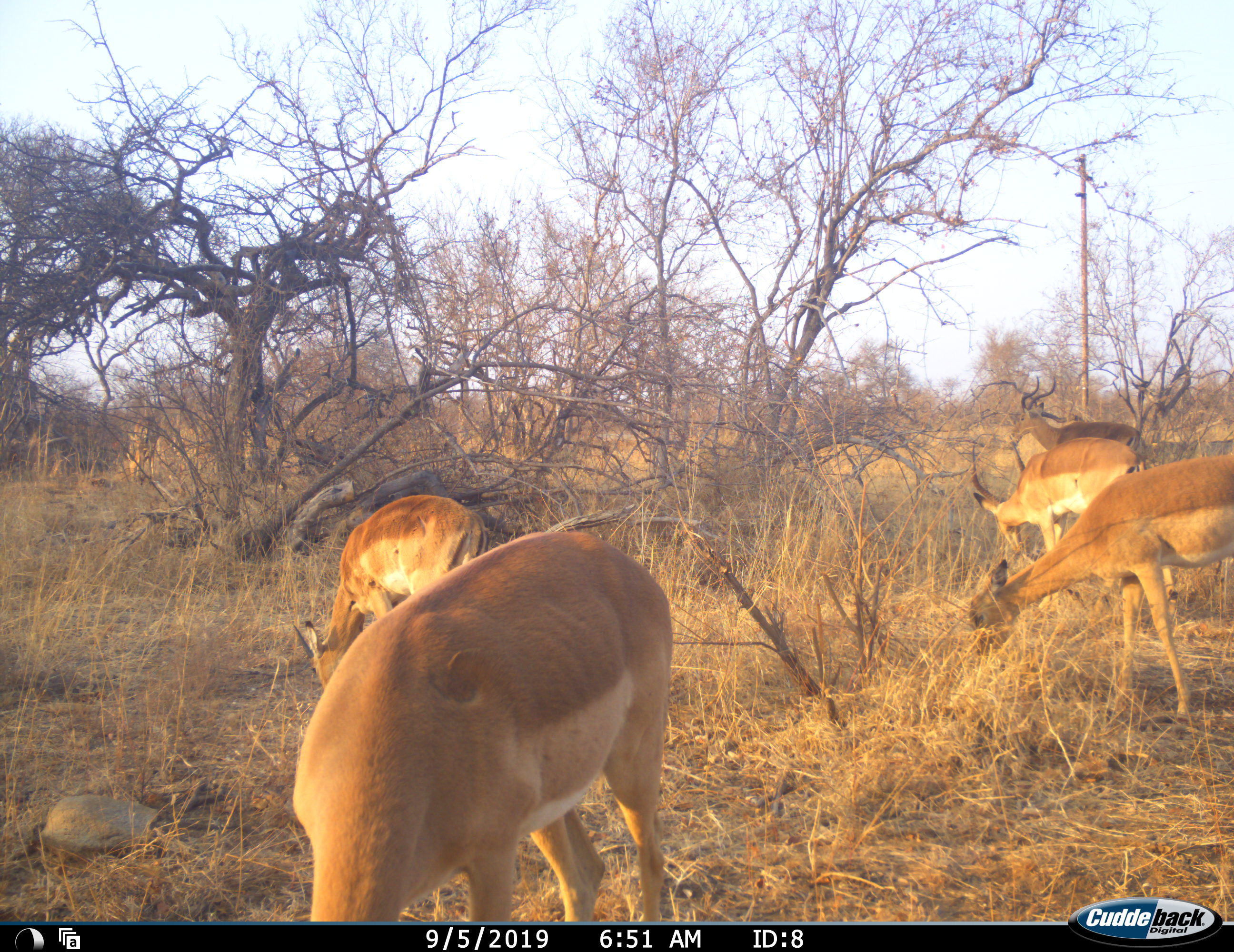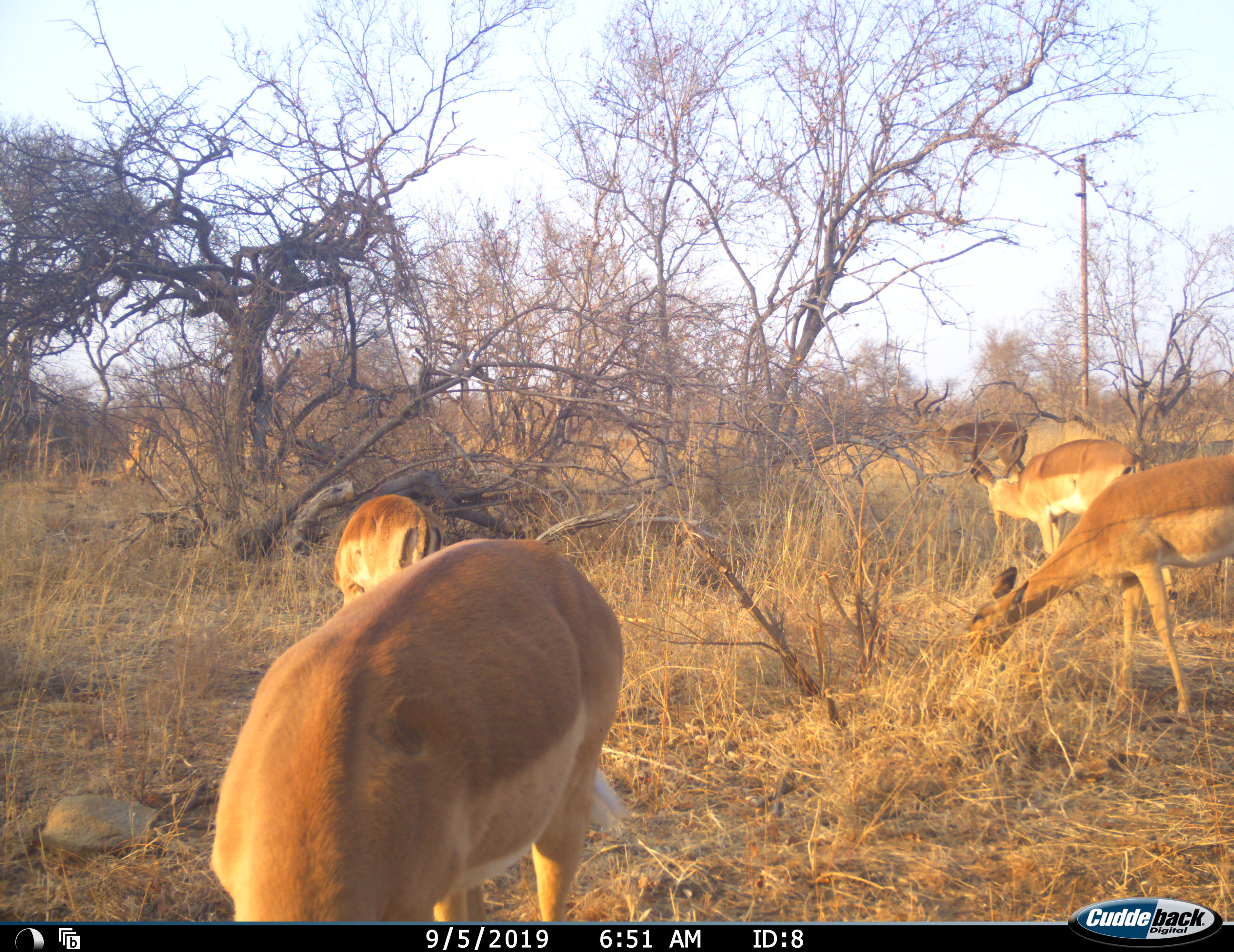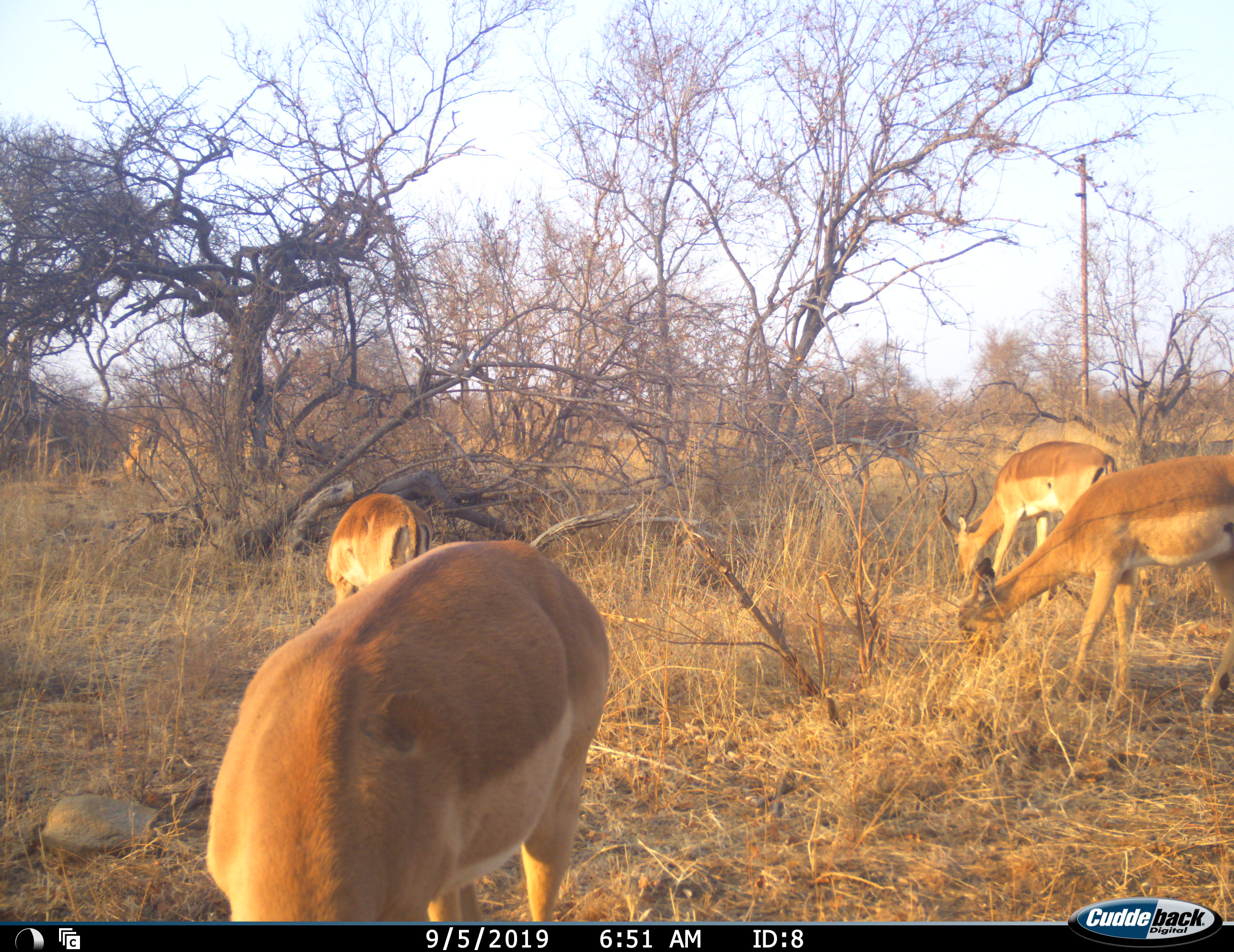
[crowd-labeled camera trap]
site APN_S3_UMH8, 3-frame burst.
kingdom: Animalia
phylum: Chordata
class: Mammalia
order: Artiodactyla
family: Bovidae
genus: Aepyceros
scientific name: Aepyceros melampus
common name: impala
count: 6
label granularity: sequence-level